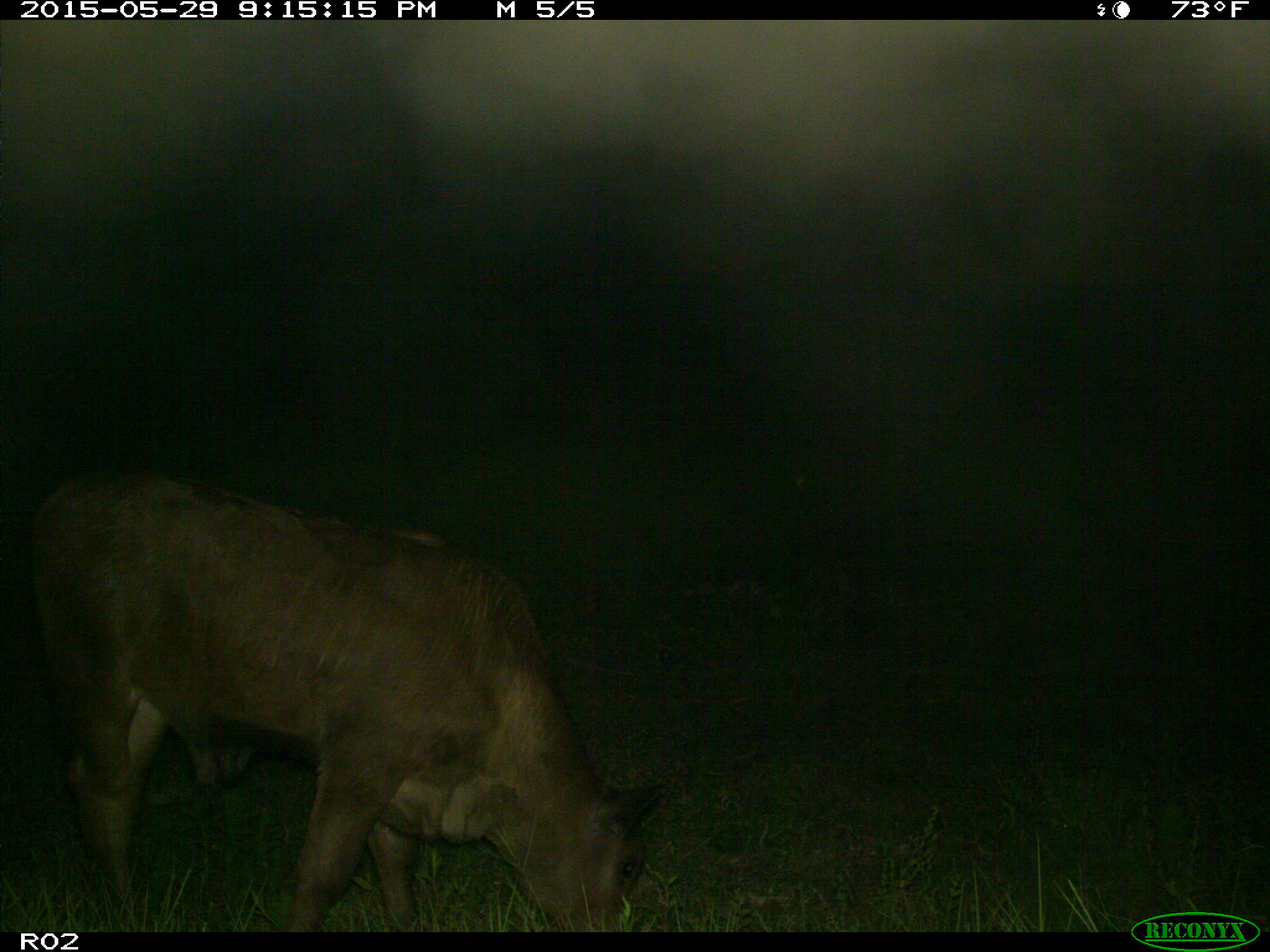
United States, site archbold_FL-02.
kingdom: Animalia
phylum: Chordata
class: Mammalia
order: Artiodactyla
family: Bovidae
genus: Bos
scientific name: Bos taurus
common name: domestic cow